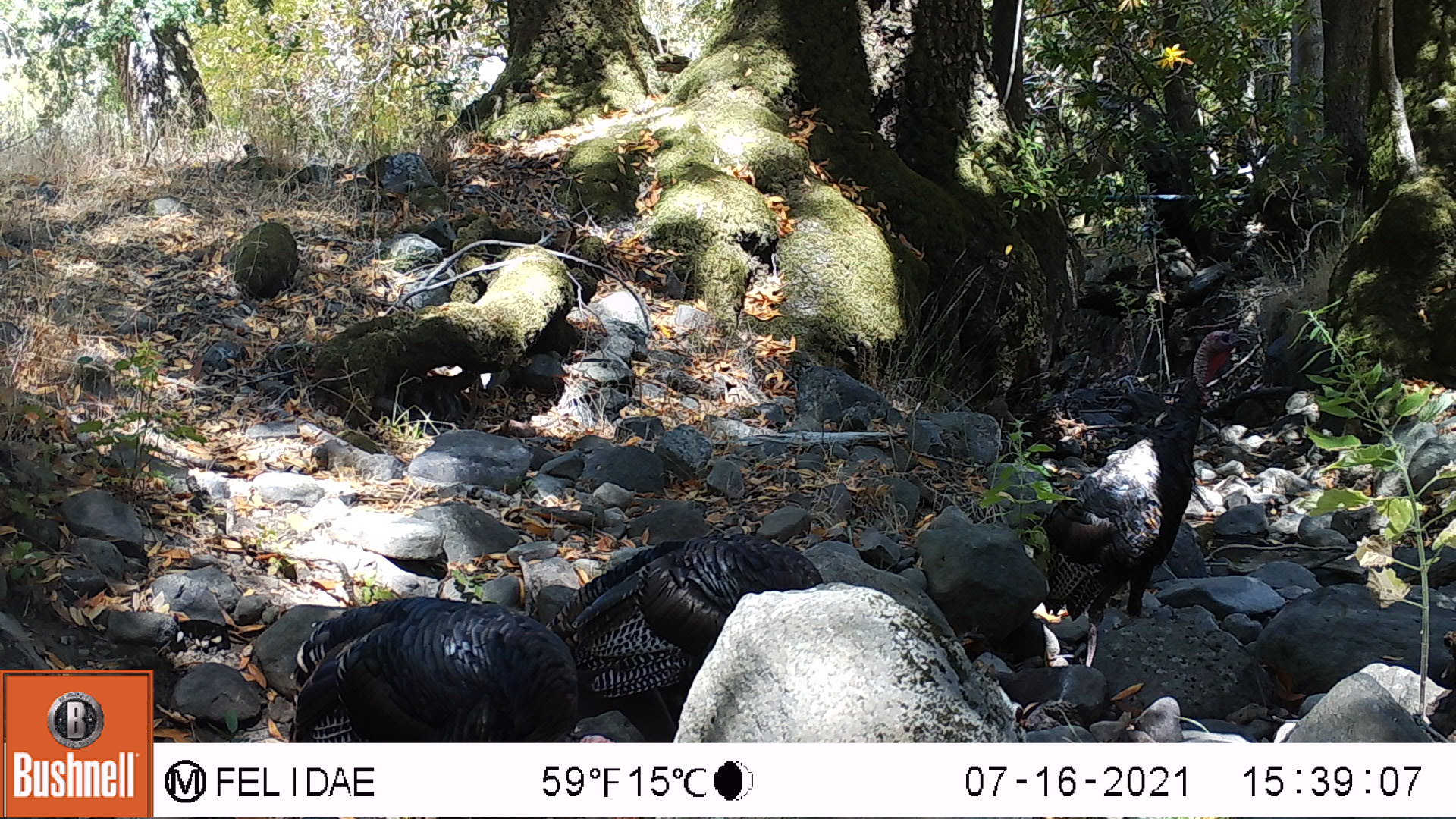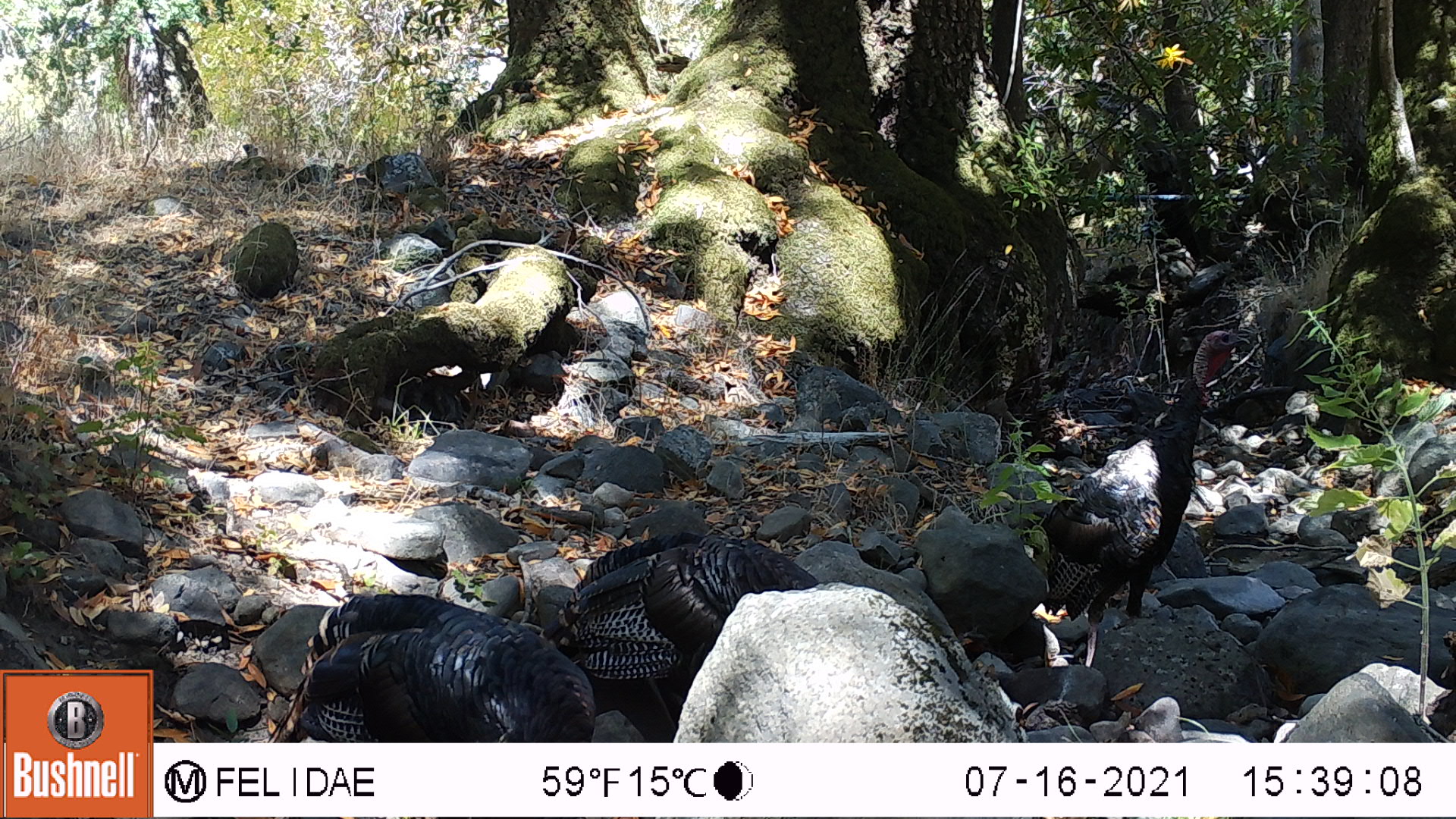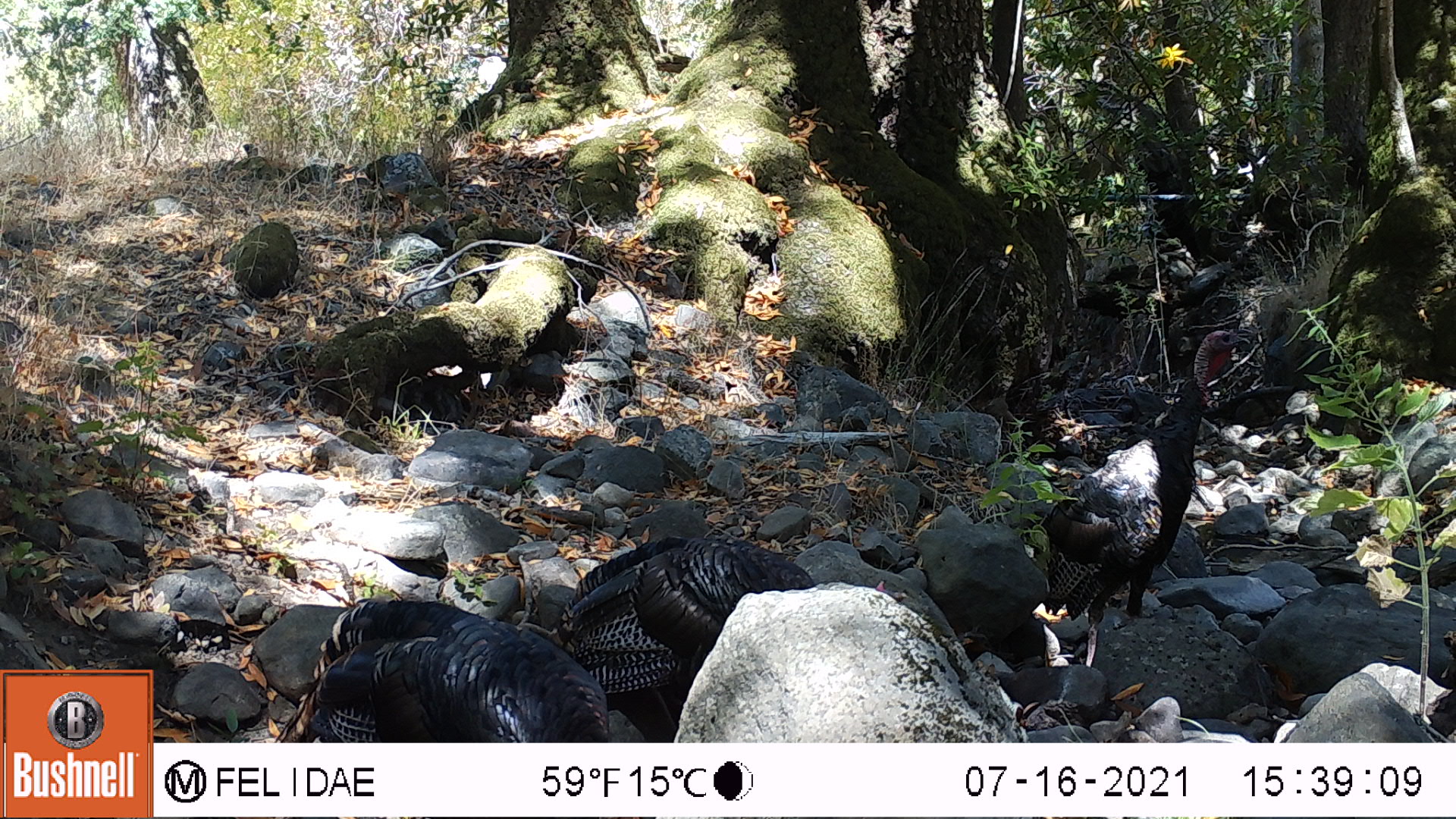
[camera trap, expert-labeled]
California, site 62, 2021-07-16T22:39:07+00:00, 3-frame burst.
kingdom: Animalia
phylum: Chordata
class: Aves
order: Galliformes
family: Phasianidae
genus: Meleagris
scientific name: Meleagris gallopavo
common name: turkey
Turkey (Meleagris gallopavo).